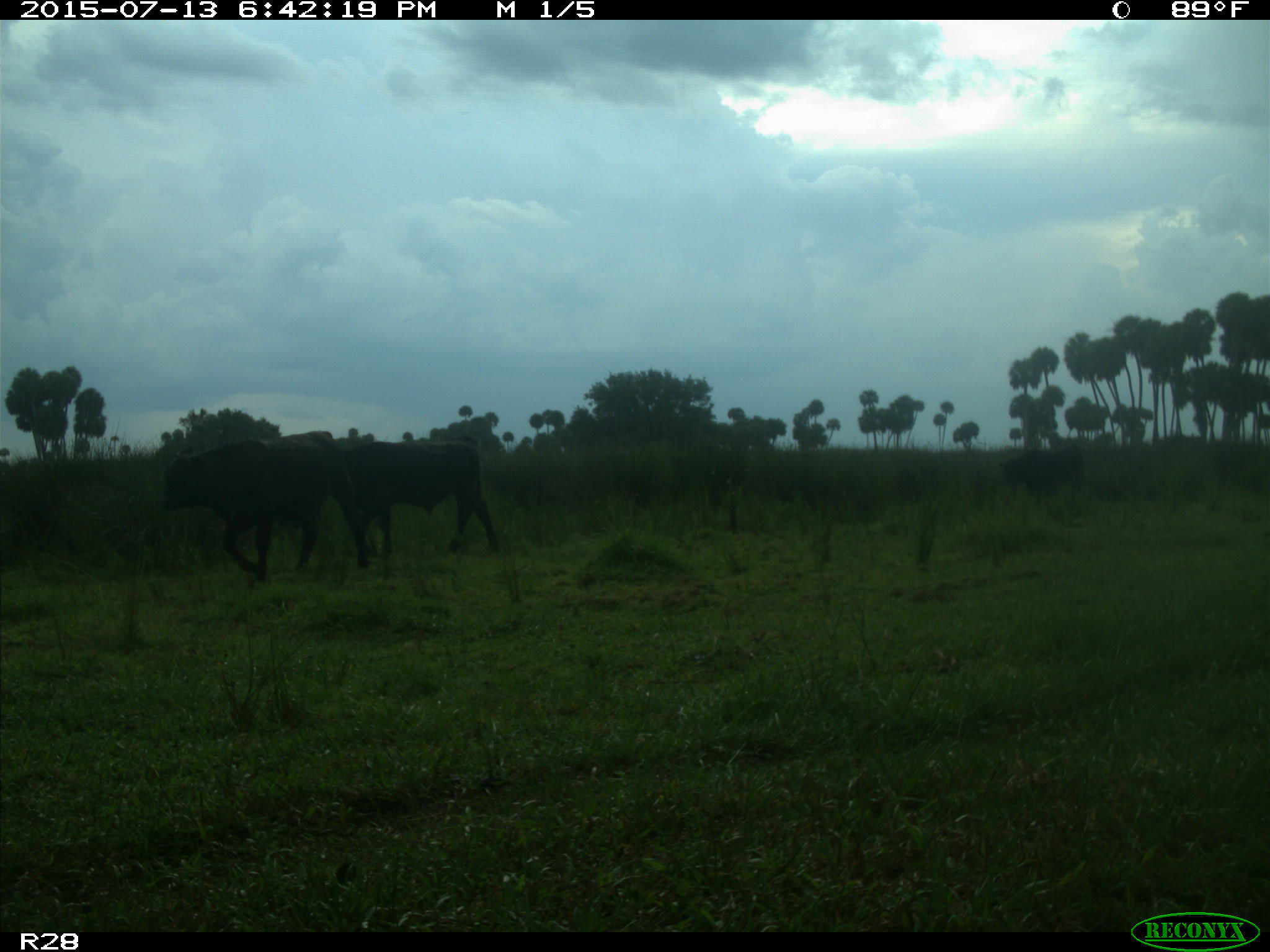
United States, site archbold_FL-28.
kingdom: Animalia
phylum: Chordata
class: Mammalia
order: Artiodactyla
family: Bovidae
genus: Bos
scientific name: Bos taurus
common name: domestic cow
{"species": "Bos taurus (domestic cow)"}